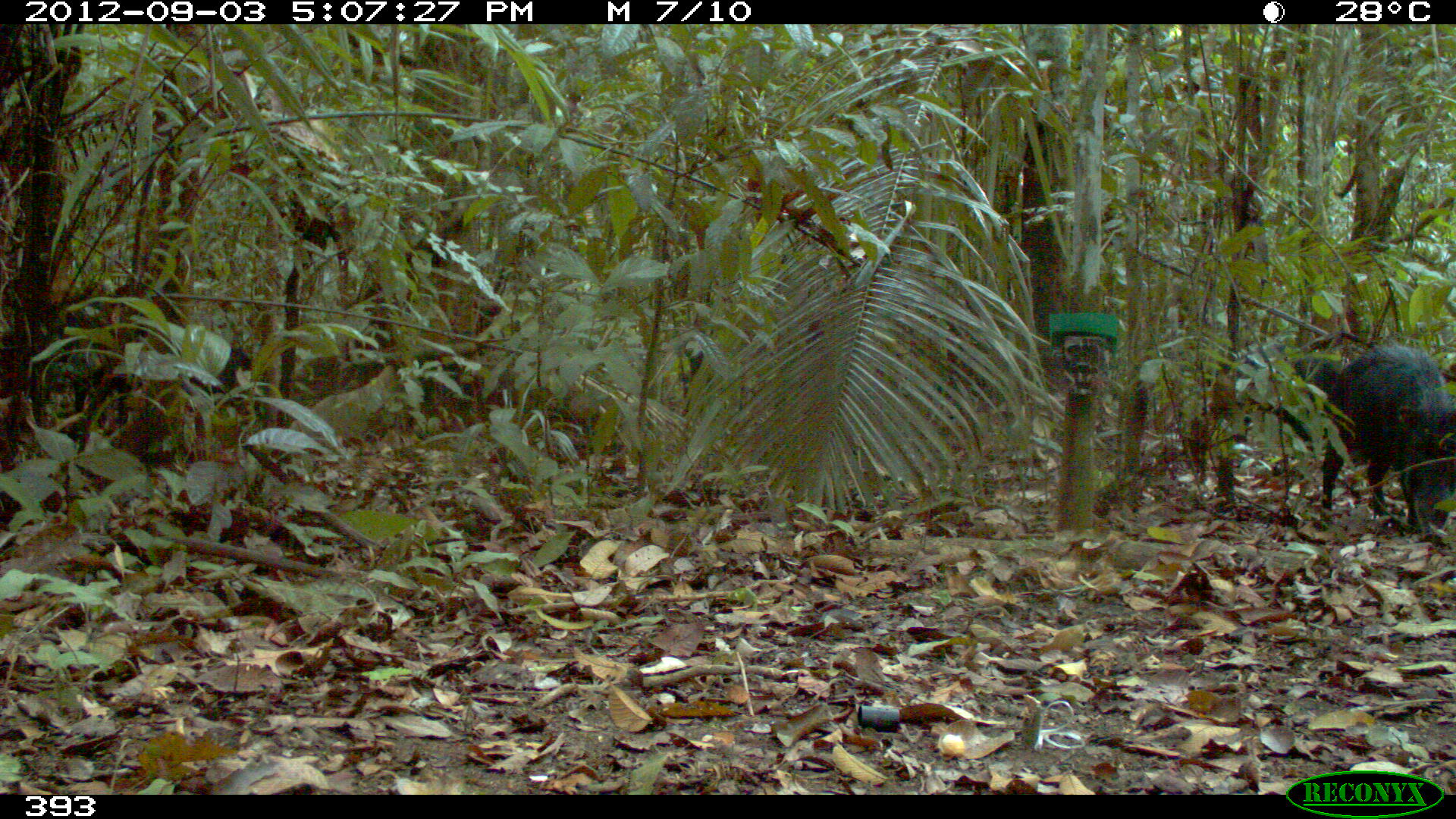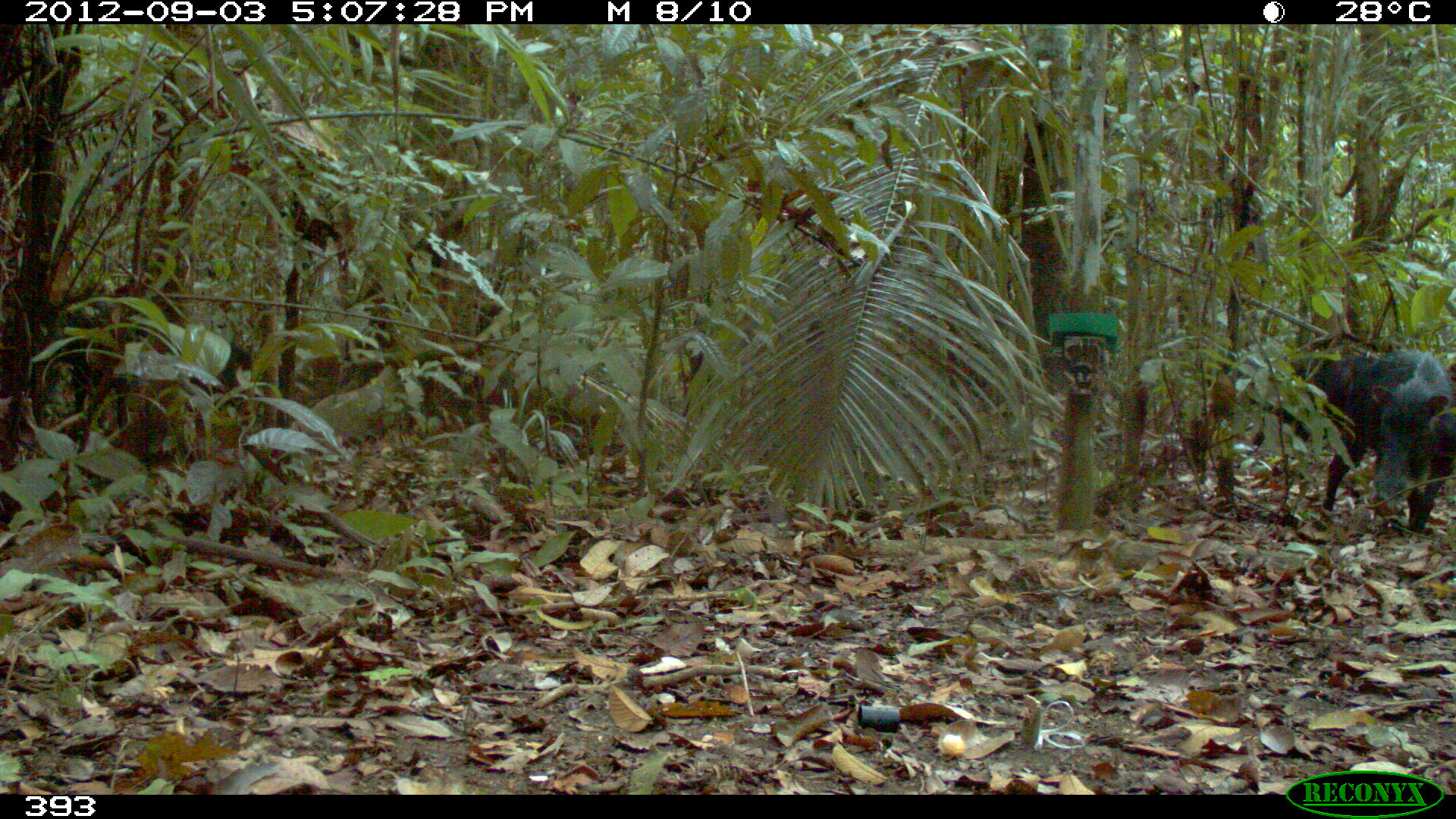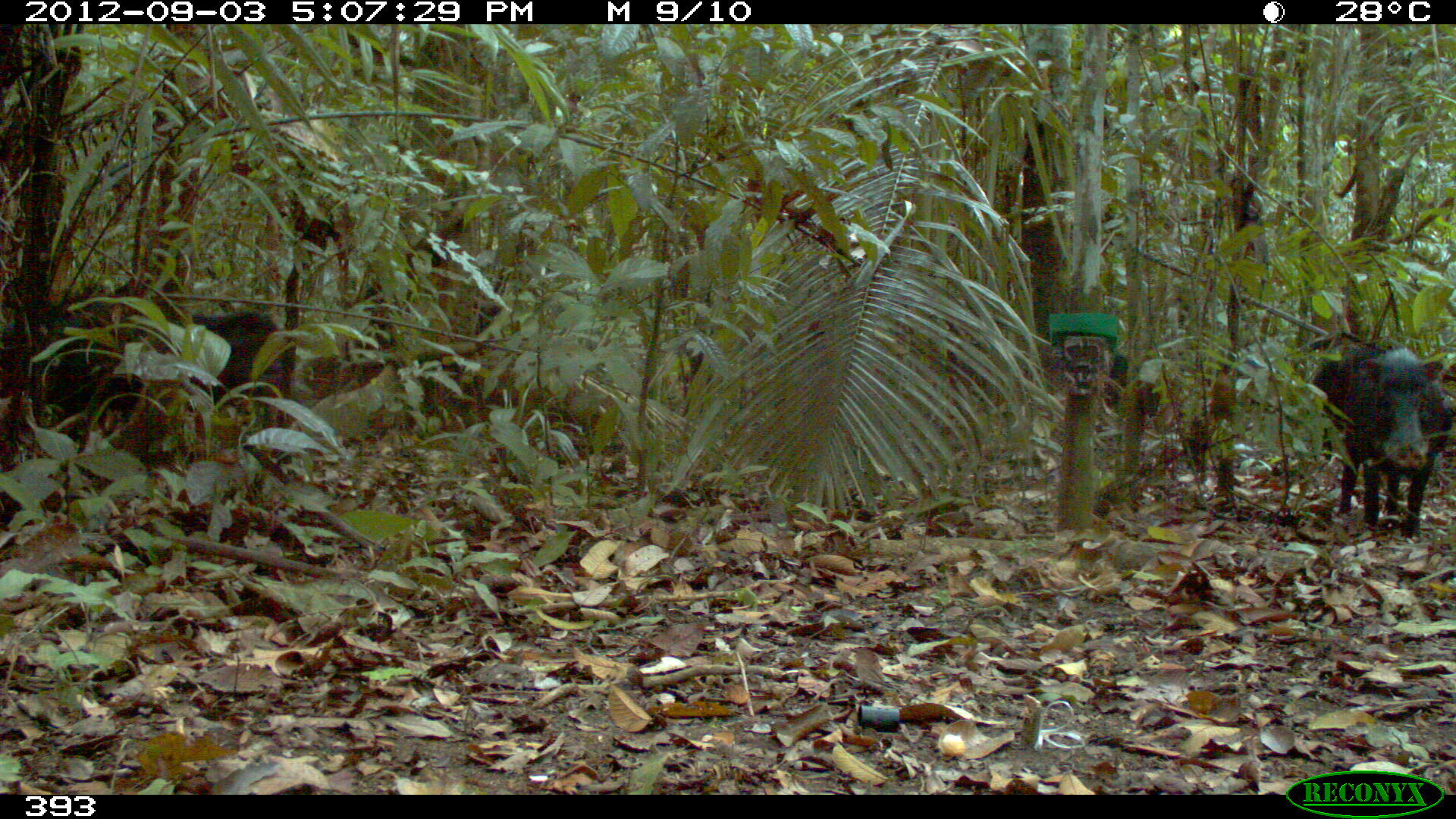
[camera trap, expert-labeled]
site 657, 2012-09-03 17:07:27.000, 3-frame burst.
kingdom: Animalia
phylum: Chordata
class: Mammalia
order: Artiodactyla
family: Tayassuidae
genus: Tayassu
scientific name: Tayassu pecari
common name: white-lipped peccary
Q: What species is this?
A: Tayassu pecari (white-lipped peccary).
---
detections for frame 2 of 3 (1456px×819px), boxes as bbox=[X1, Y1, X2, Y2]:
tayassu pecari: bbox=[1253, 346, 1451, 526]; bbox=[59, 302, 253, 421]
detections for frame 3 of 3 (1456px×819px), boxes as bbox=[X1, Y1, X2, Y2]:
tayassu pecari: bbox=[43, 300, 289, 419]; bbox=[1335, 343, 1453, 538]; bbox=[1016, 349, 1163, 419]; bbox=[1307, 342, 1386, 460]